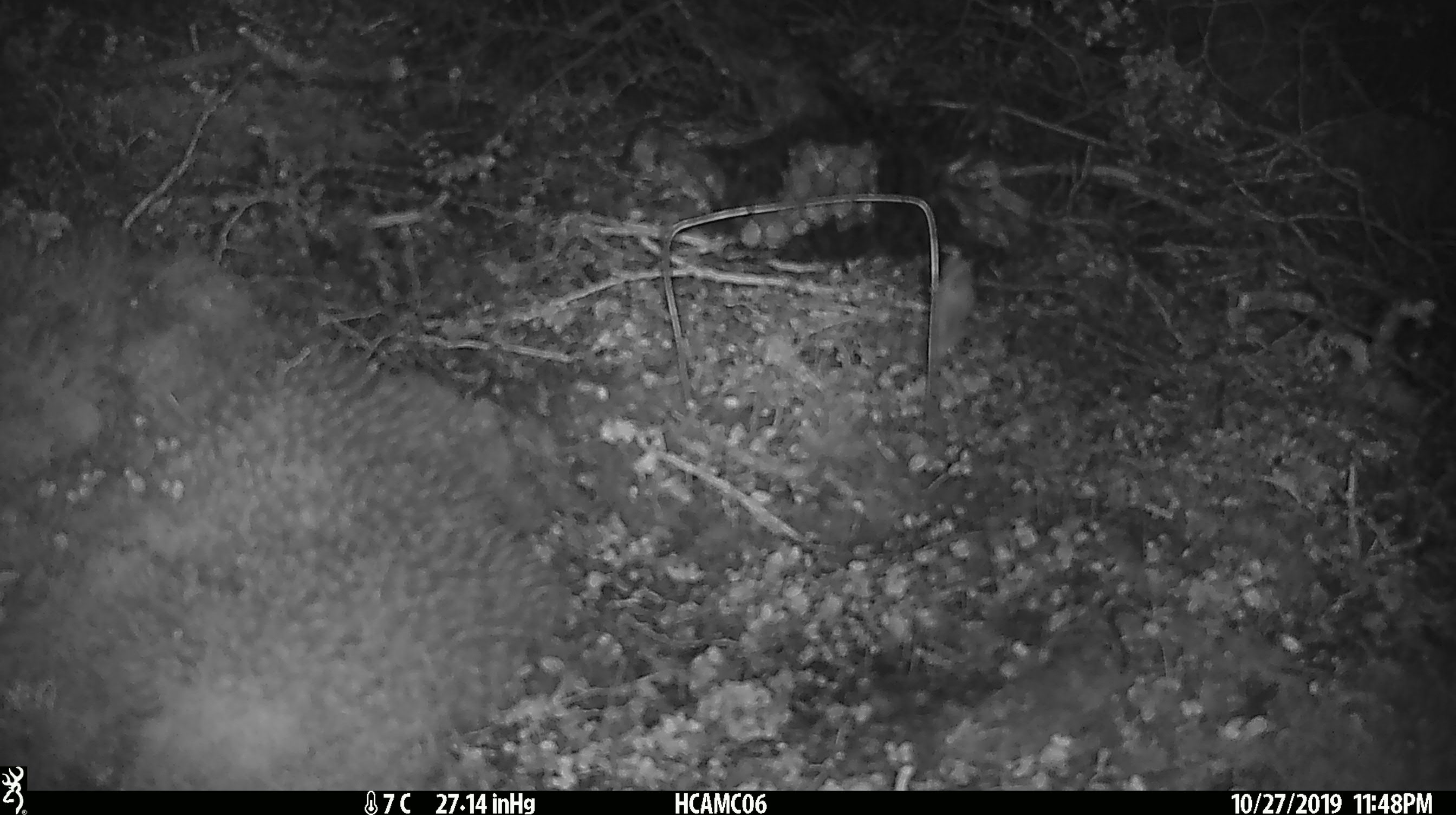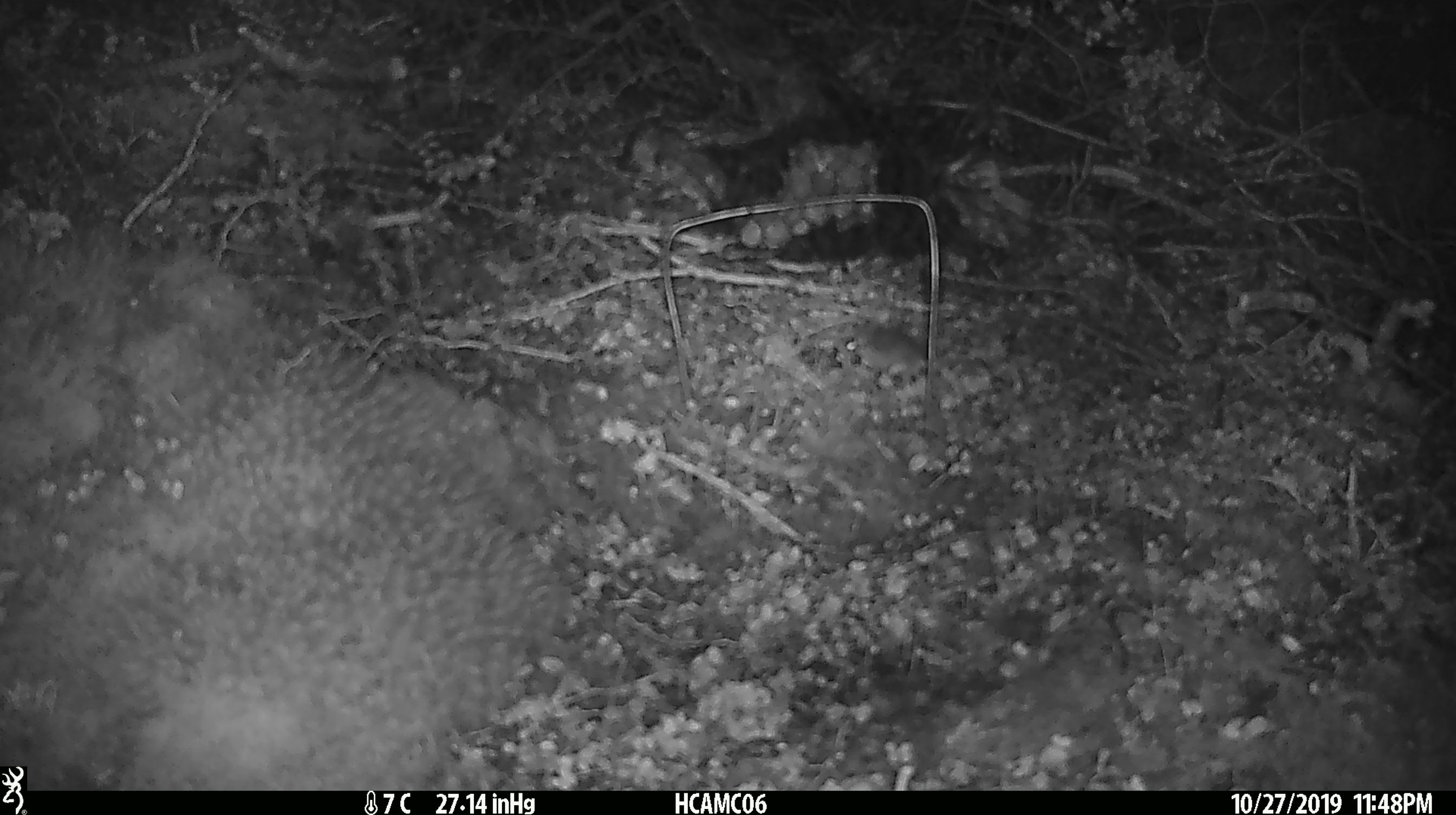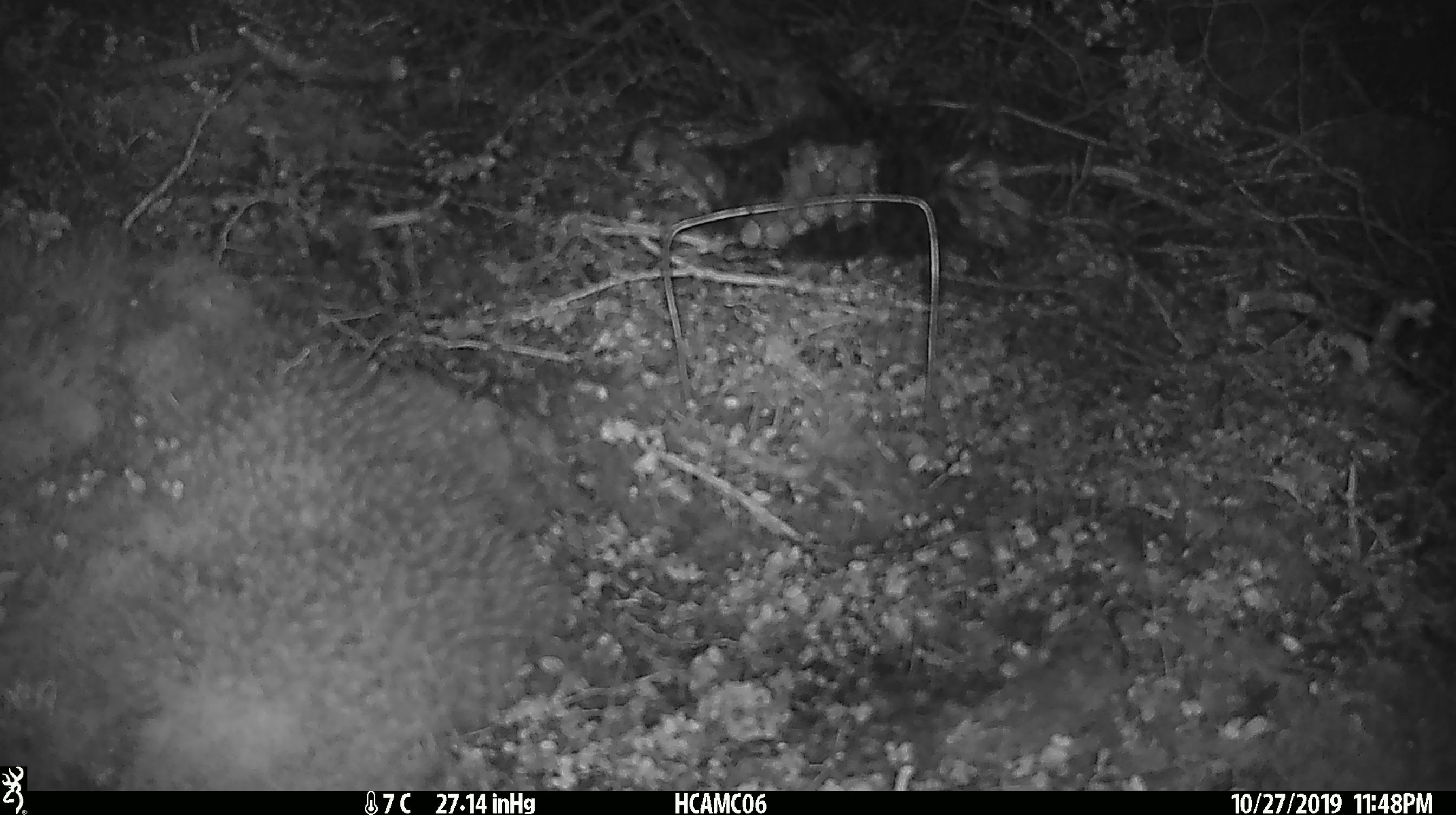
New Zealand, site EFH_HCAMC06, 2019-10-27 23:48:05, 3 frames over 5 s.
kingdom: Animalia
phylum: Chordata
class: Mammalia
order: Rodentia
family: Muridae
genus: Mus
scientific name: Mus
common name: mouse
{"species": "mouse (Mus)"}